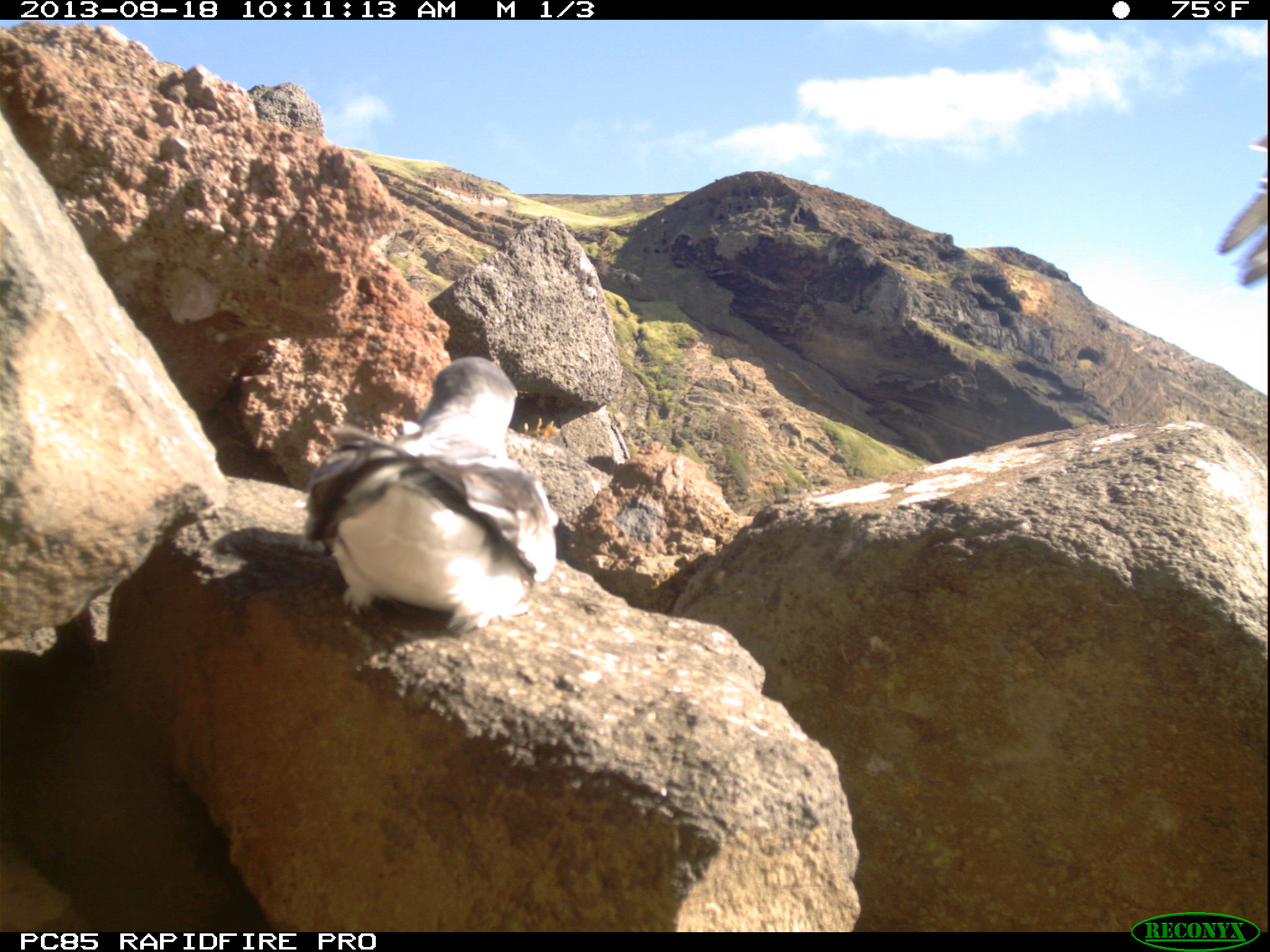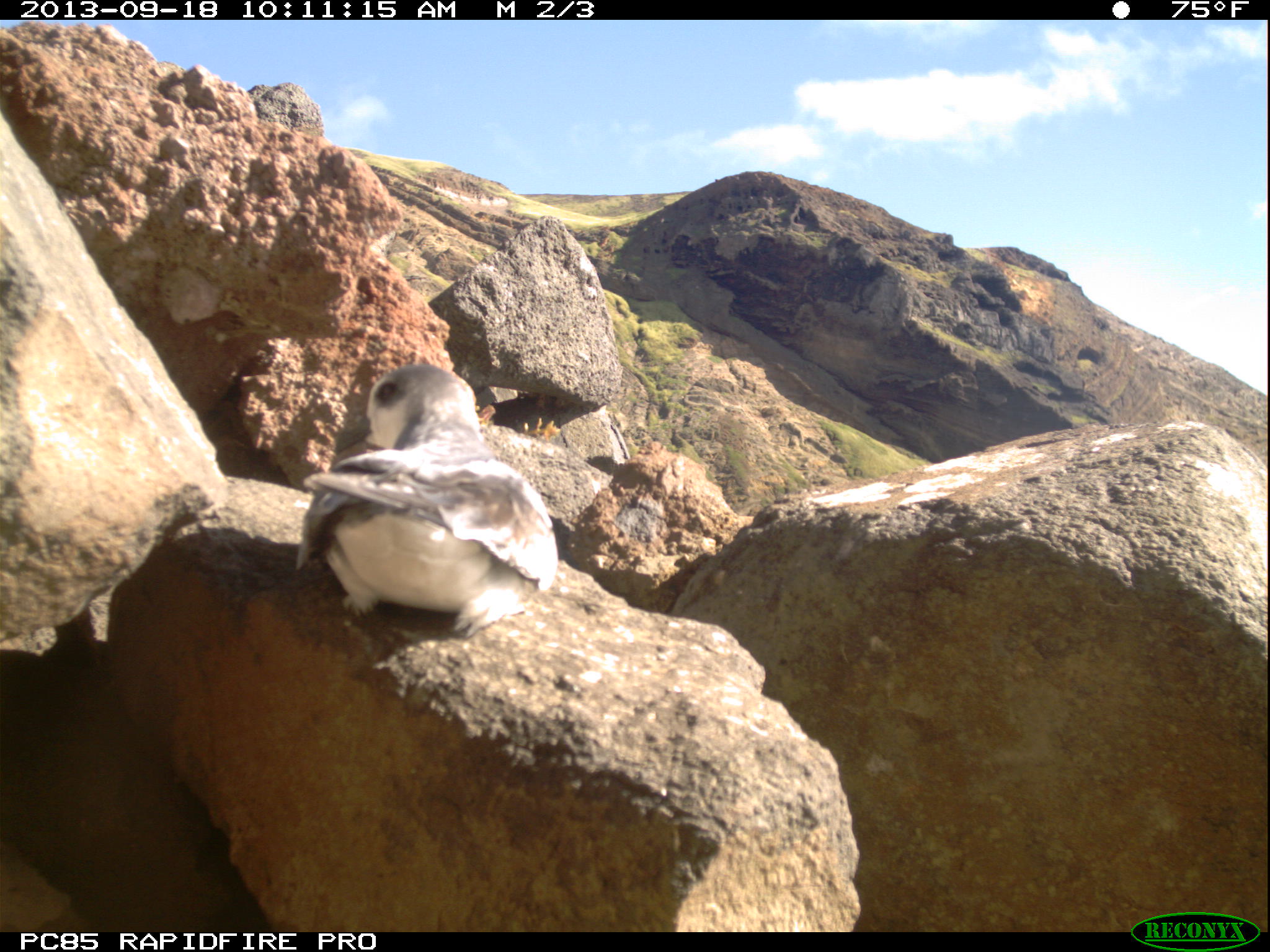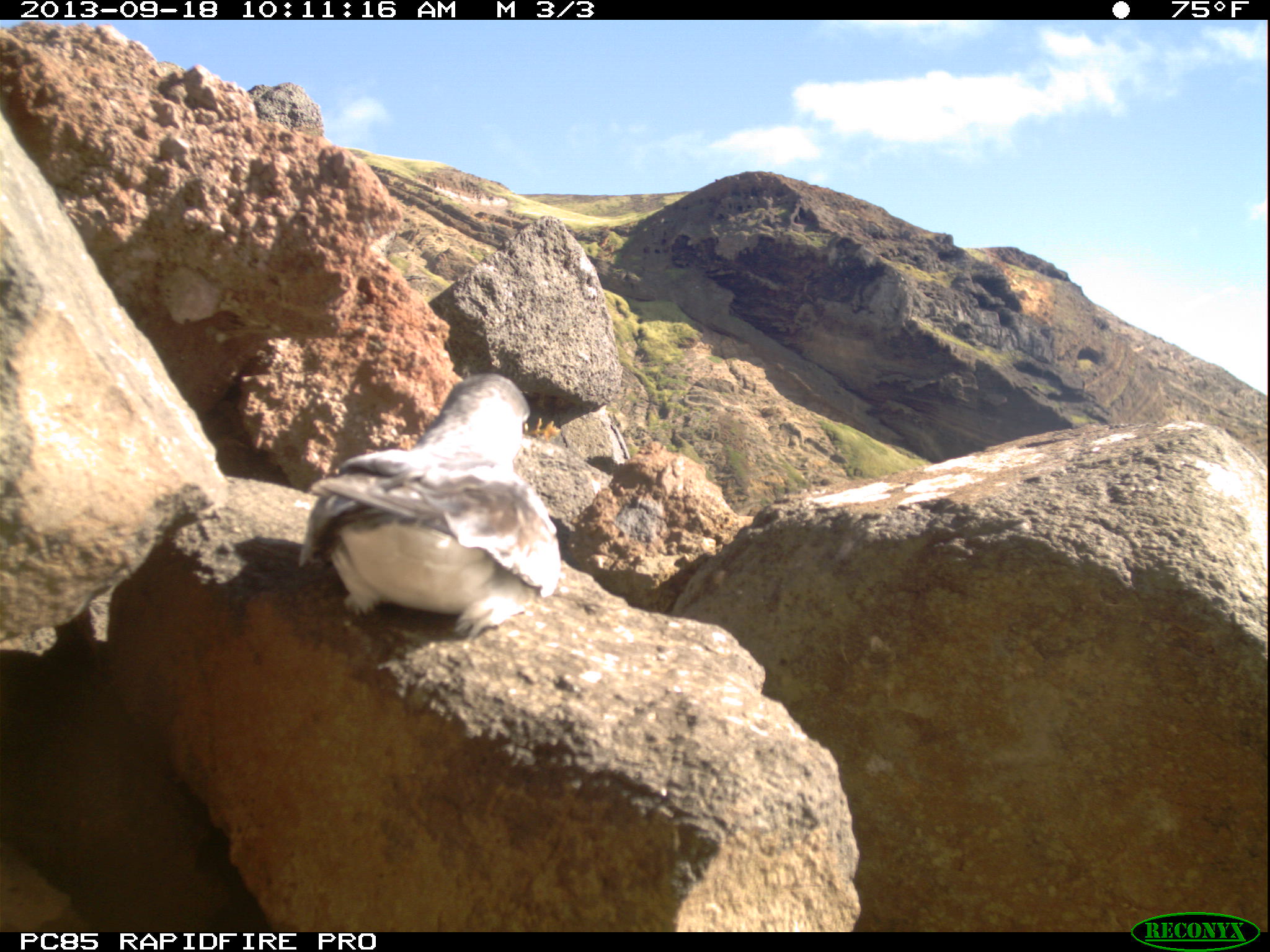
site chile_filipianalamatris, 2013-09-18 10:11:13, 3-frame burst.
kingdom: Animalia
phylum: Chordata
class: Aves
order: Procellariiformes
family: Procellariidae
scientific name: Procellariidae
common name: petrel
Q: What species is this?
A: Petrel (Procellariidae).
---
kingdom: Animalia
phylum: Chordata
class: Aves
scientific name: Aves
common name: bird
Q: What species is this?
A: Bird (Aves).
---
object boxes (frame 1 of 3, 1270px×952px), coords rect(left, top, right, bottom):
bird: rect(1214, 128, 1270, 291)
petrel: rect(294, 354, 558, 635)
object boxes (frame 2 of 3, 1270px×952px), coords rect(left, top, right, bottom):
petrel: rect(289, 363, 557, 643)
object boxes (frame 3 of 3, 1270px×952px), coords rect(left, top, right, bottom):
petrel: rect(288, 374, 561, 645)